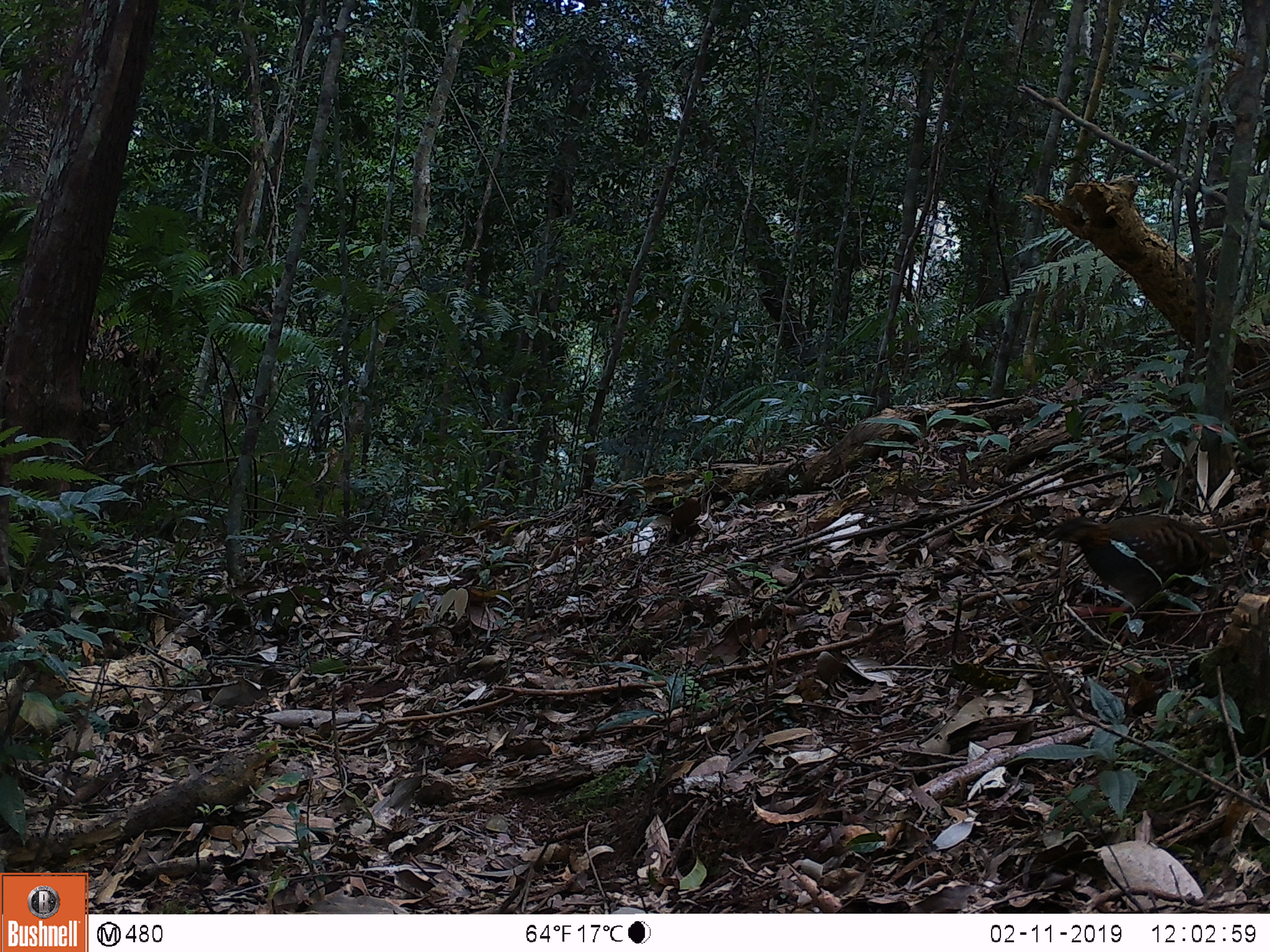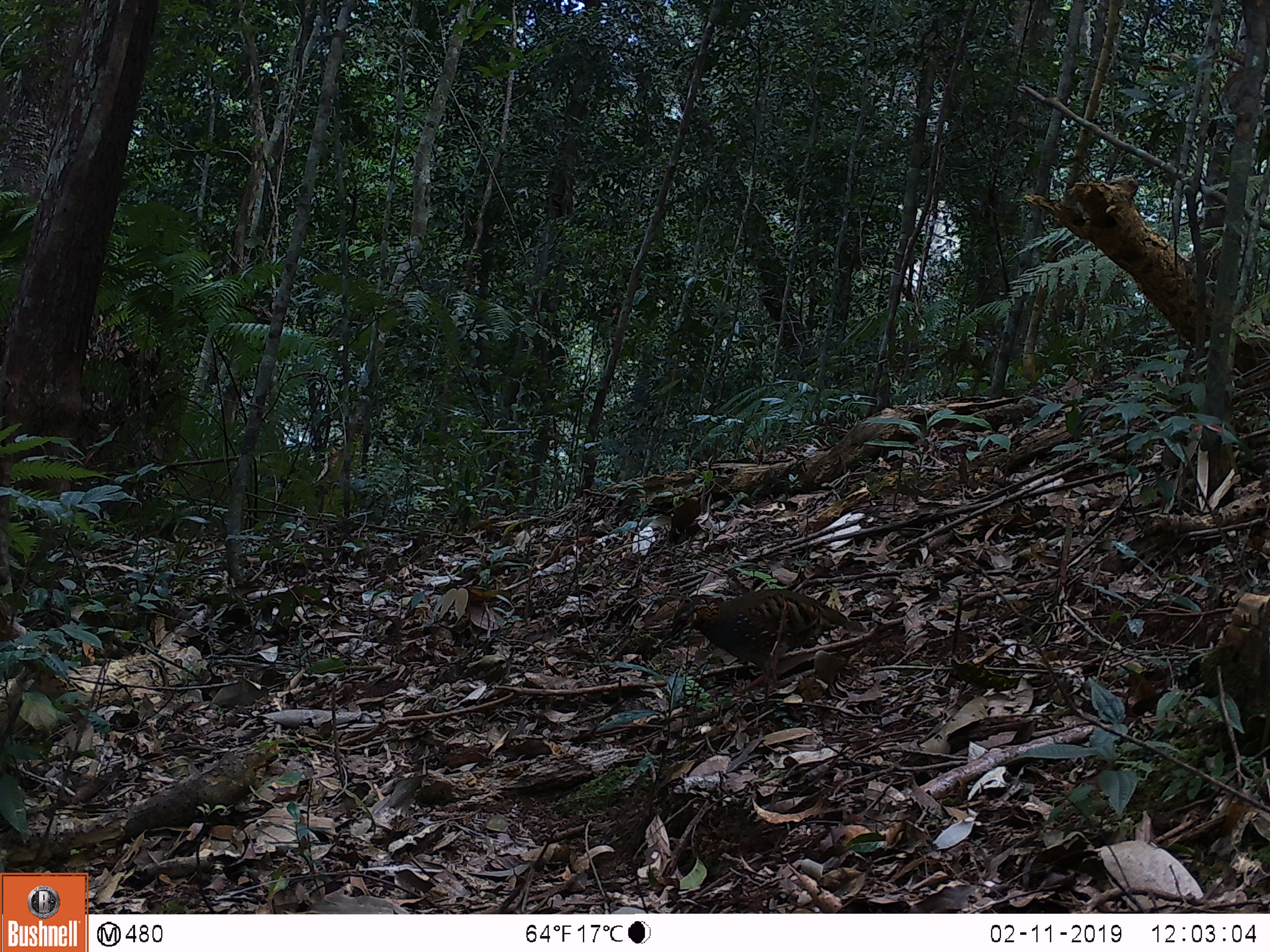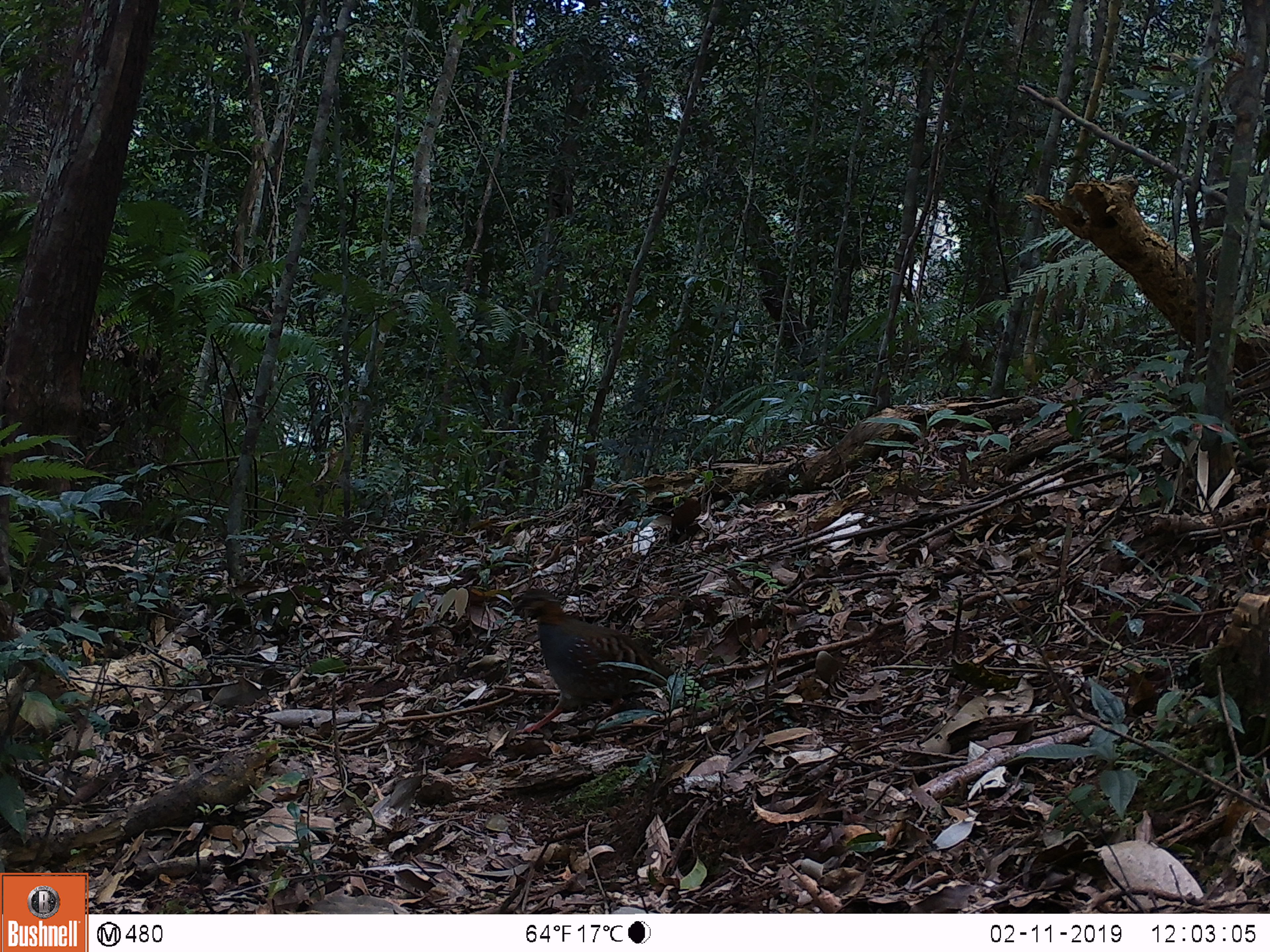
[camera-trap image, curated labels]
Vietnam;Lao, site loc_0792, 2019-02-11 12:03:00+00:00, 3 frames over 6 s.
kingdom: Animalia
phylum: Chordata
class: Aves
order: Galliformes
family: Phasianidae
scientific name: Phasianidae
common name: partridge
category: unidentified partridge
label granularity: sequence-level